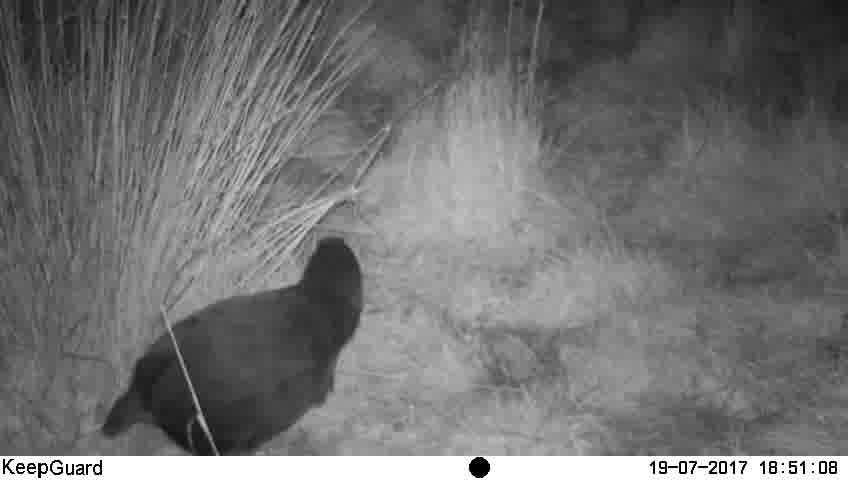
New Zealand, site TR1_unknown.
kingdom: Animalia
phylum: Chordata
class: Aves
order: Gruiformes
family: Rallidae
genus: Porphyrio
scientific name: Porphyrio mantelli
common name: takahe